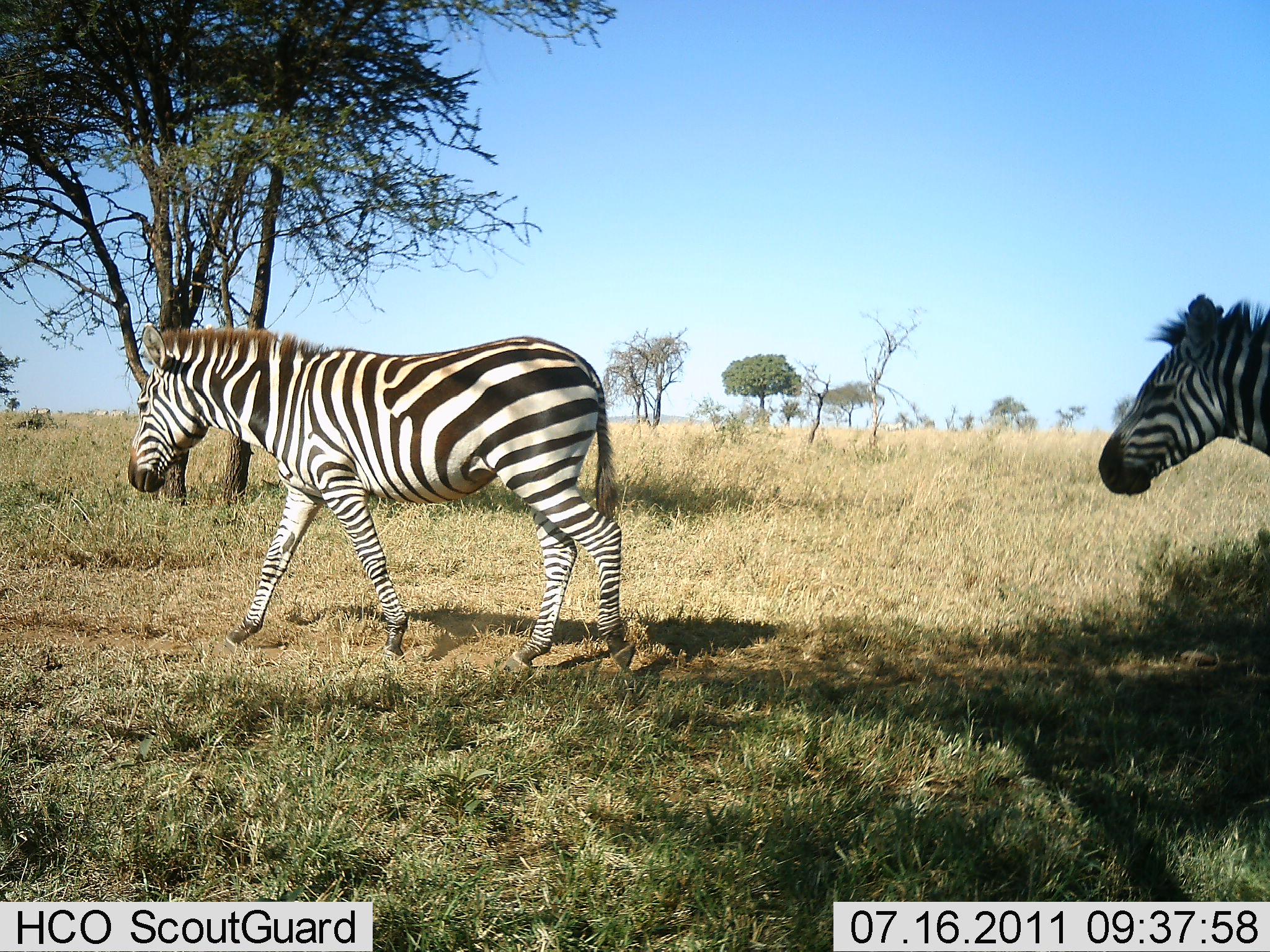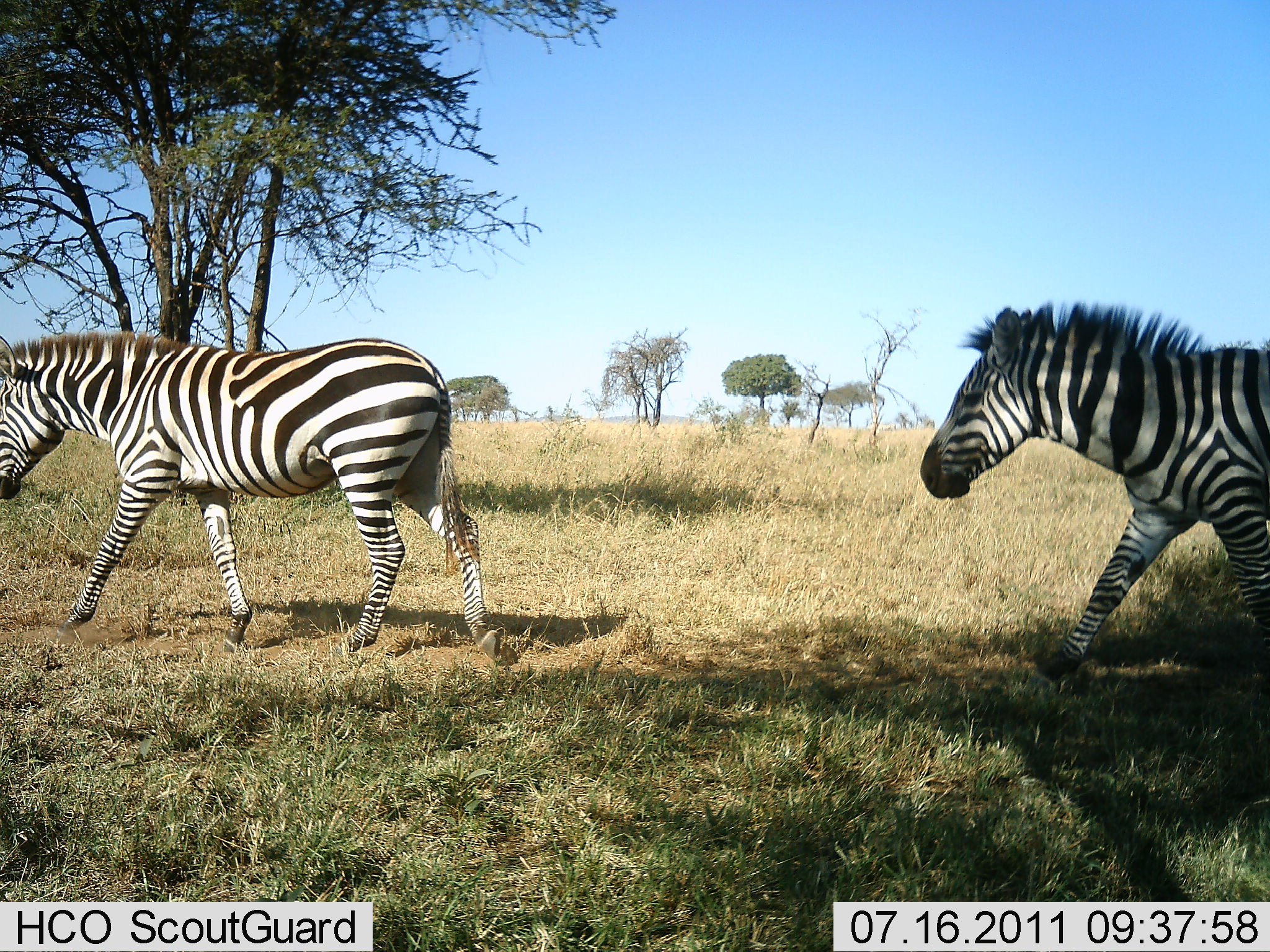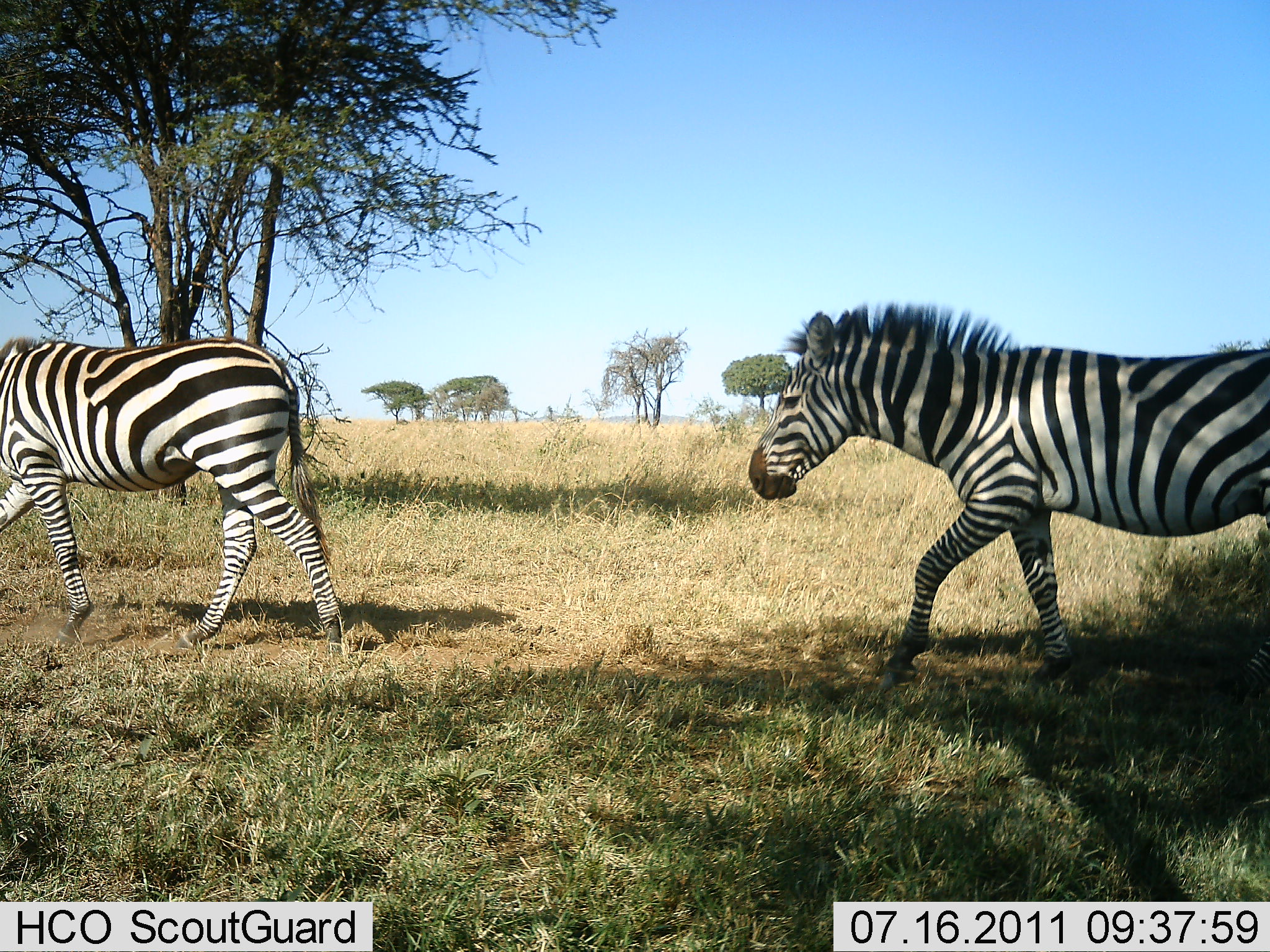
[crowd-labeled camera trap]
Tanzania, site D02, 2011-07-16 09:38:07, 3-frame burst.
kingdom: Animalia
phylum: Chordata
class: Mammalia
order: Perissodactyla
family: Equidae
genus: Equus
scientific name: Equus quagga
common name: plains zebra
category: zebra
Zebra (plains zebra) (Equus quagga), count 2. Behavior (volunteer vote fractions): standing 0%, resting 0%, moving 100%, interacting 0%. Young present (vote fraction): 0%. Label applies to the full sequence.